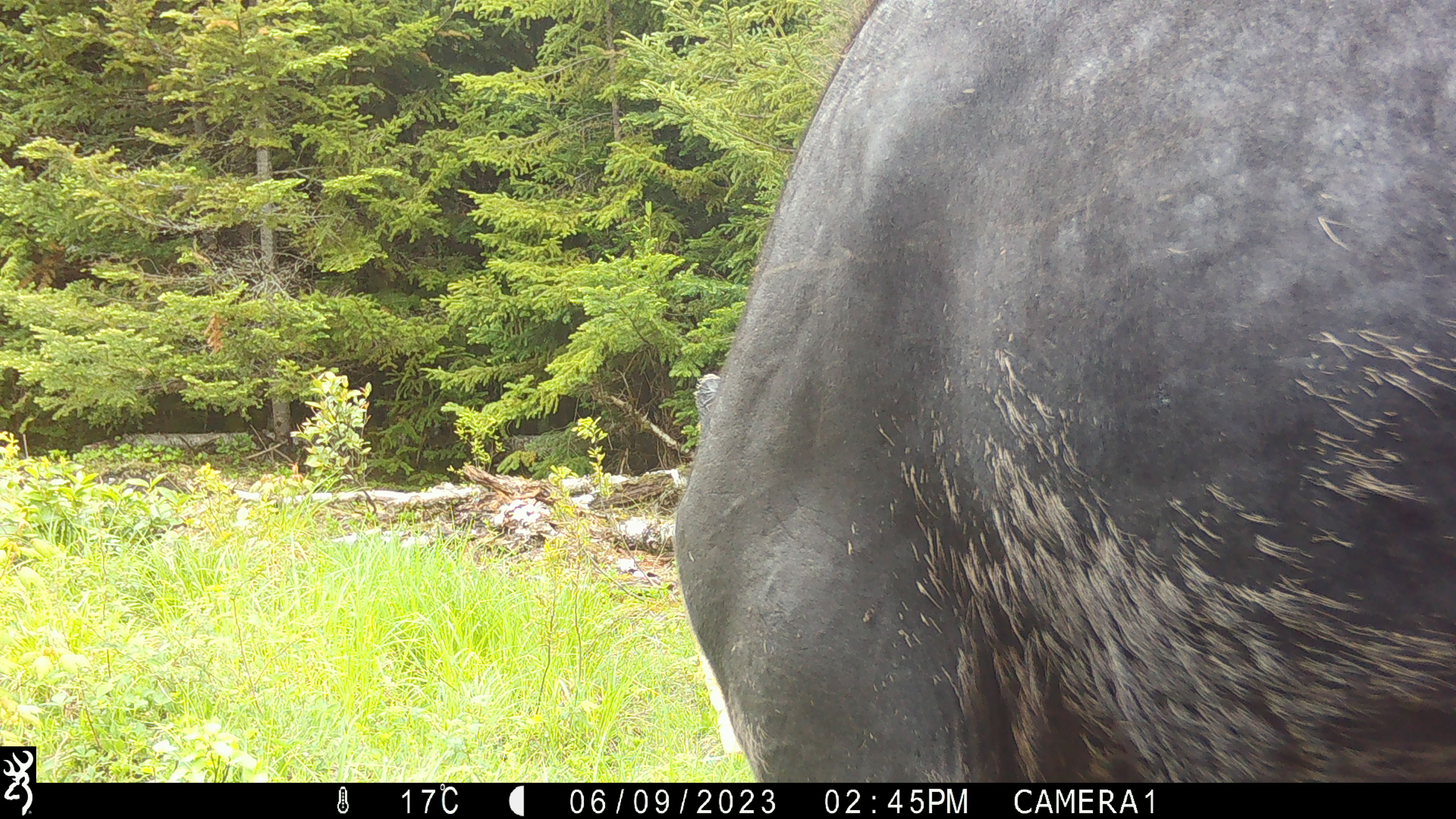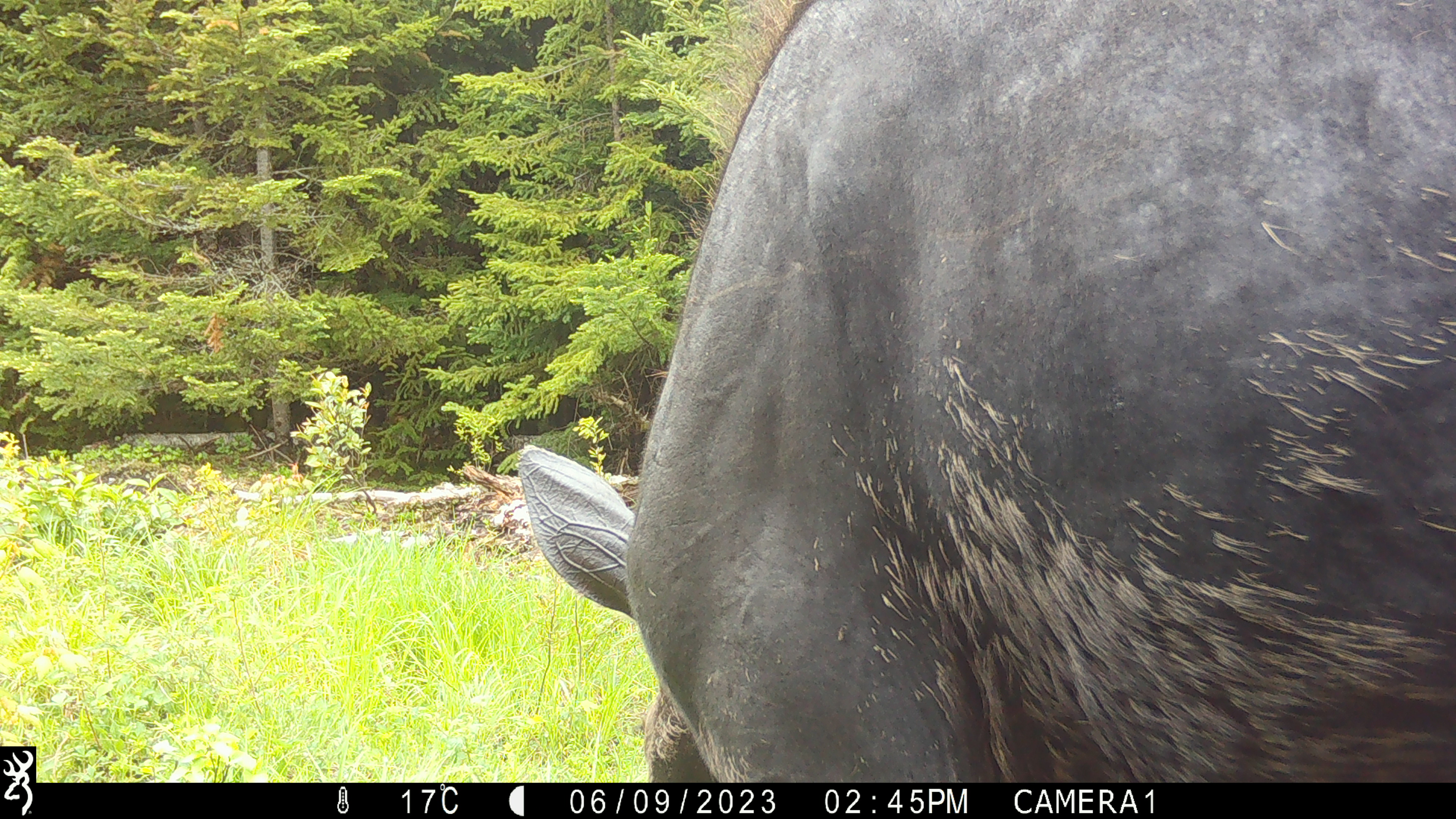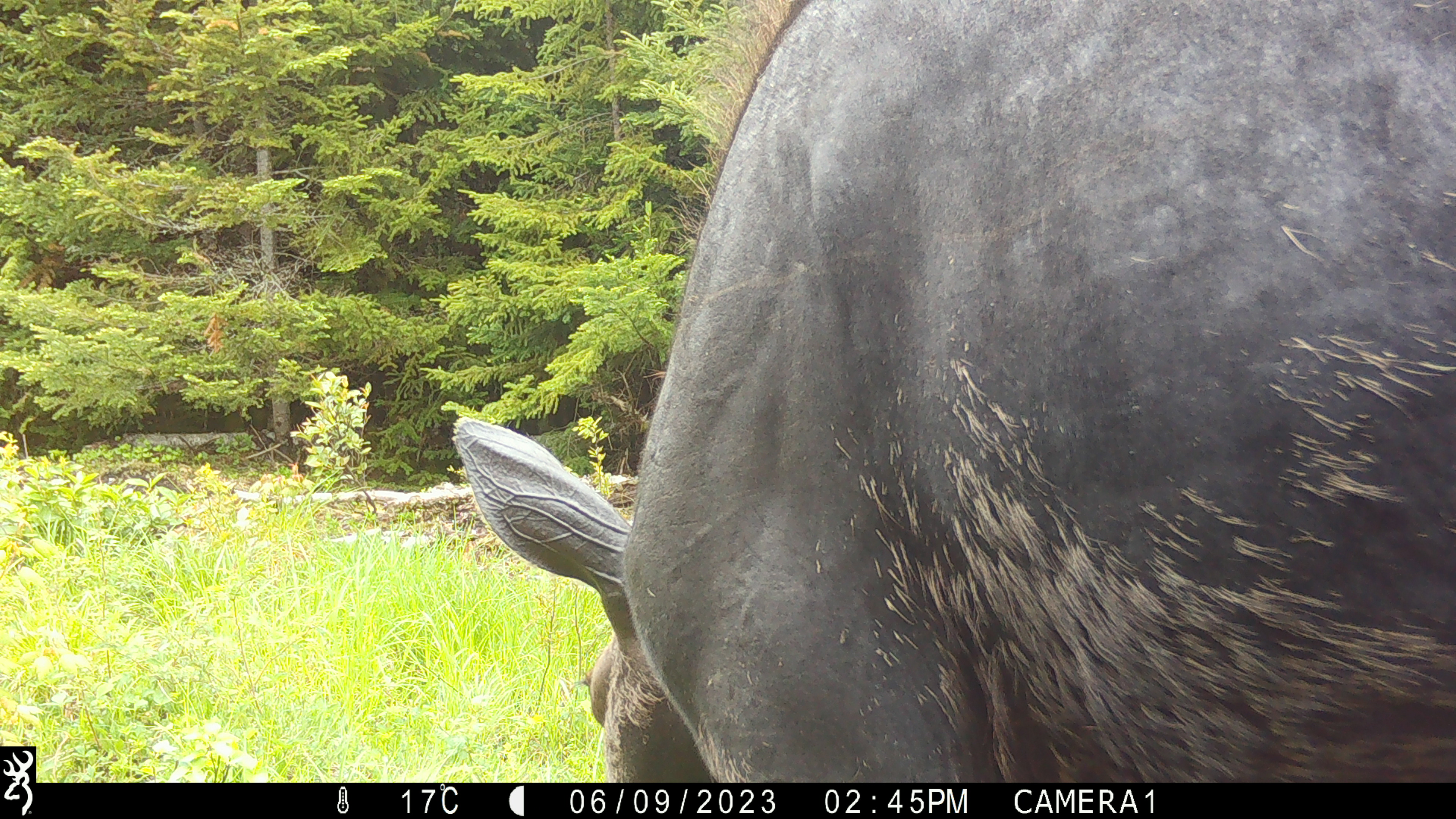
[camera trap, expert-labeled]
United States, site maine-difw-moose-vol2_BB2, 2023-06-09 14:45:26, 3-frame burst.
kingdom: Animalia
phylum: Chordata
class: Mammalia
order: Artiodactyla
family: Cervidae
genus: Alces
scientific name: Alces alces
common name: moose